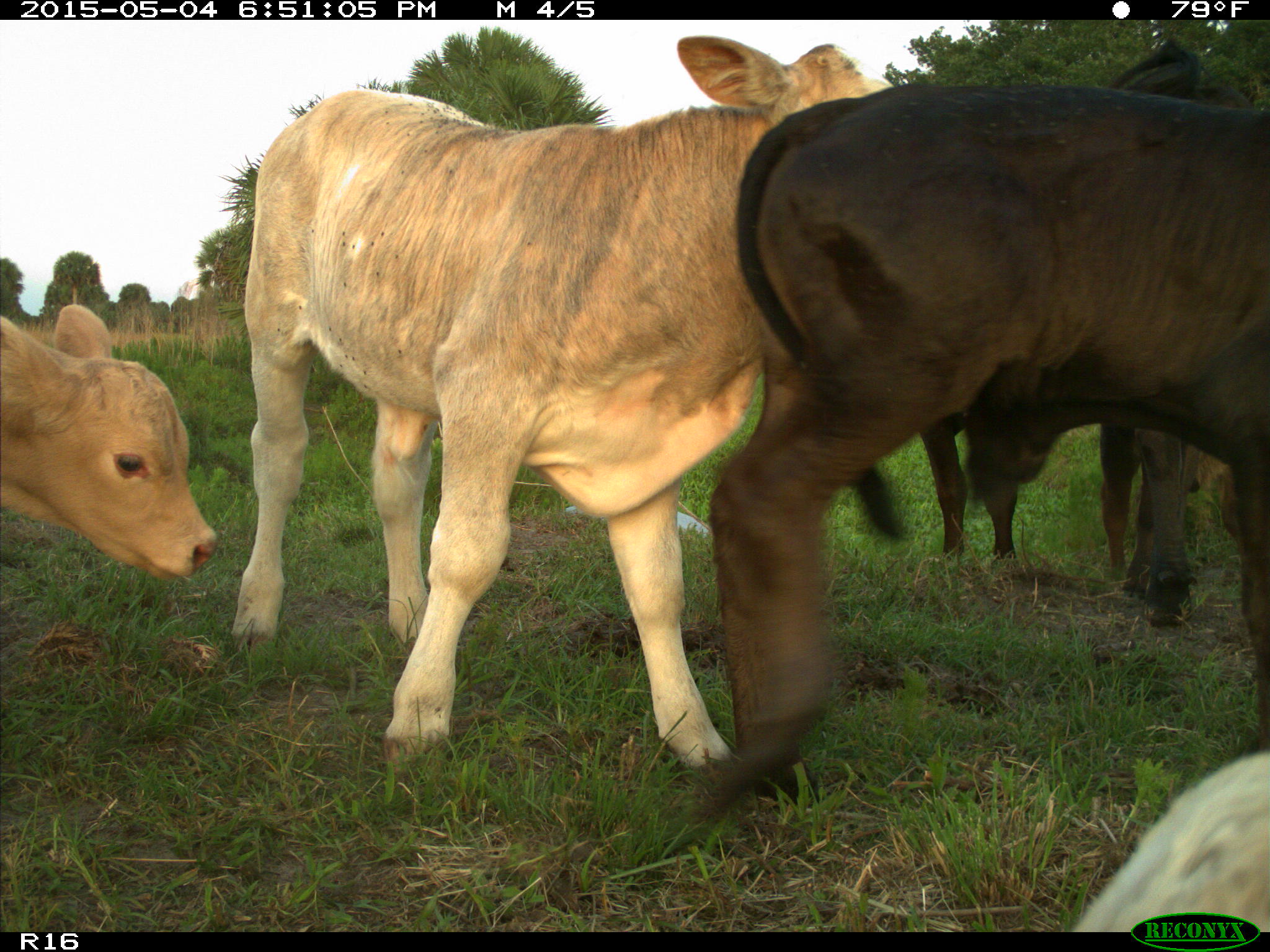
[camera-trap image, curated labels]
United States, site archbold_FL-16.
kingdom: Animalia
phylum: Chordata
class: Mammalia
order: Artiodactyla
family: Bovidae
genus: Bos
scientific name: Bos taurus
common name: domestic cow